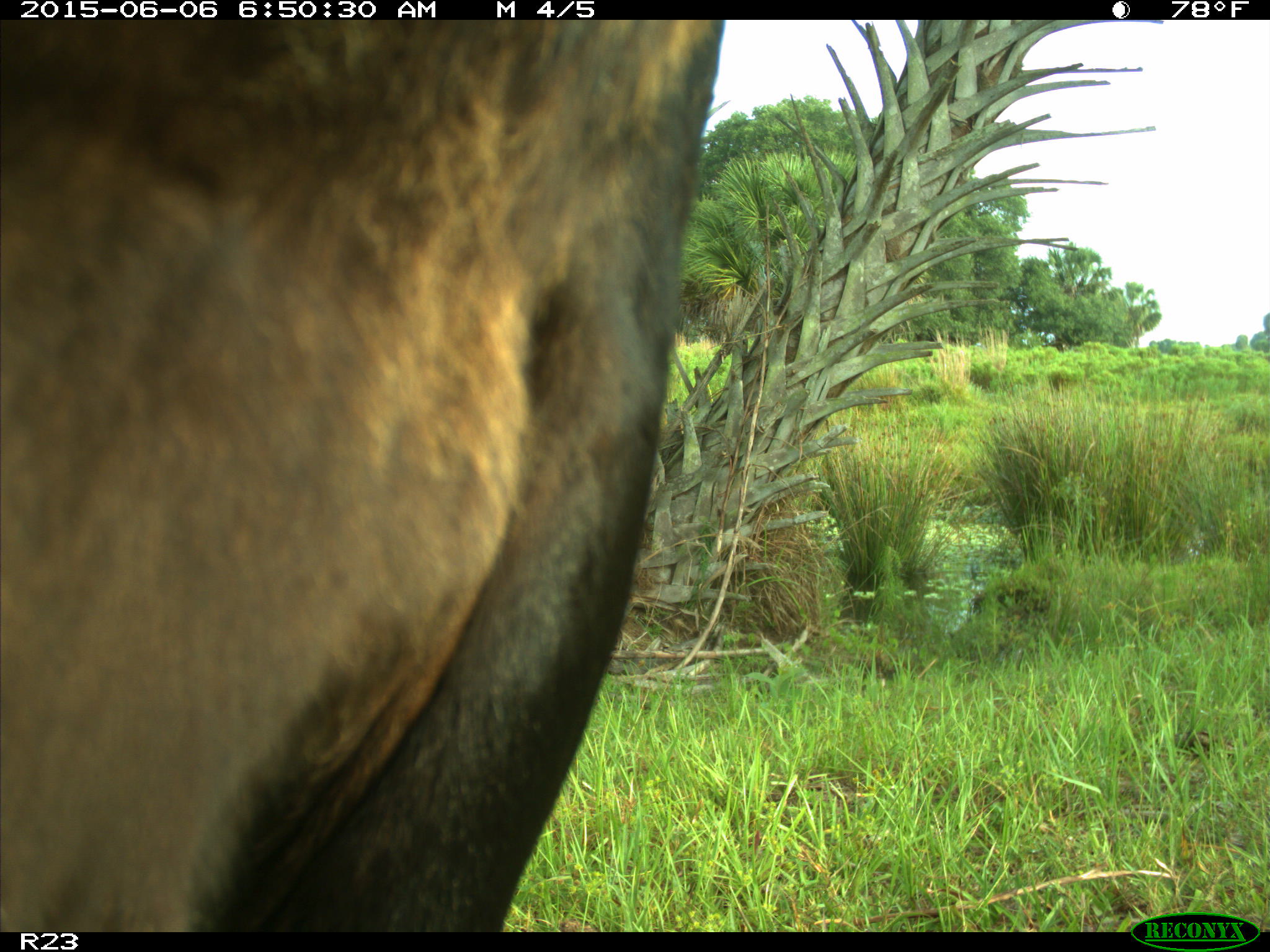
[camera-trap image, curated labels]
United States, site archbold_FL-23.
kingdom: Animalia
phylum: Chordata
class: Mammalia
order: Artiodactyla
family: Bovidae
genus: Bos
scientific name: Bos taurus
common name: domestic cow